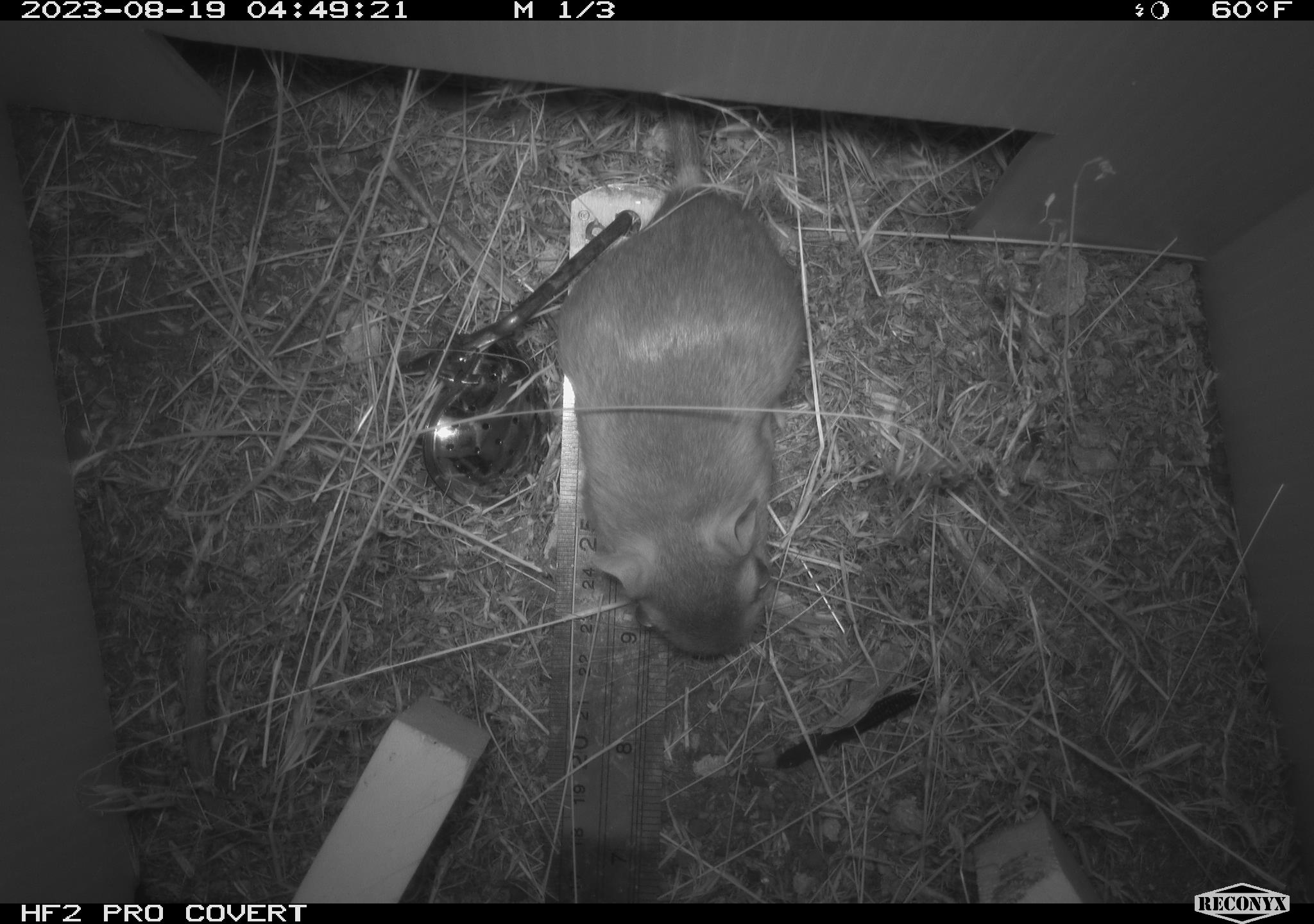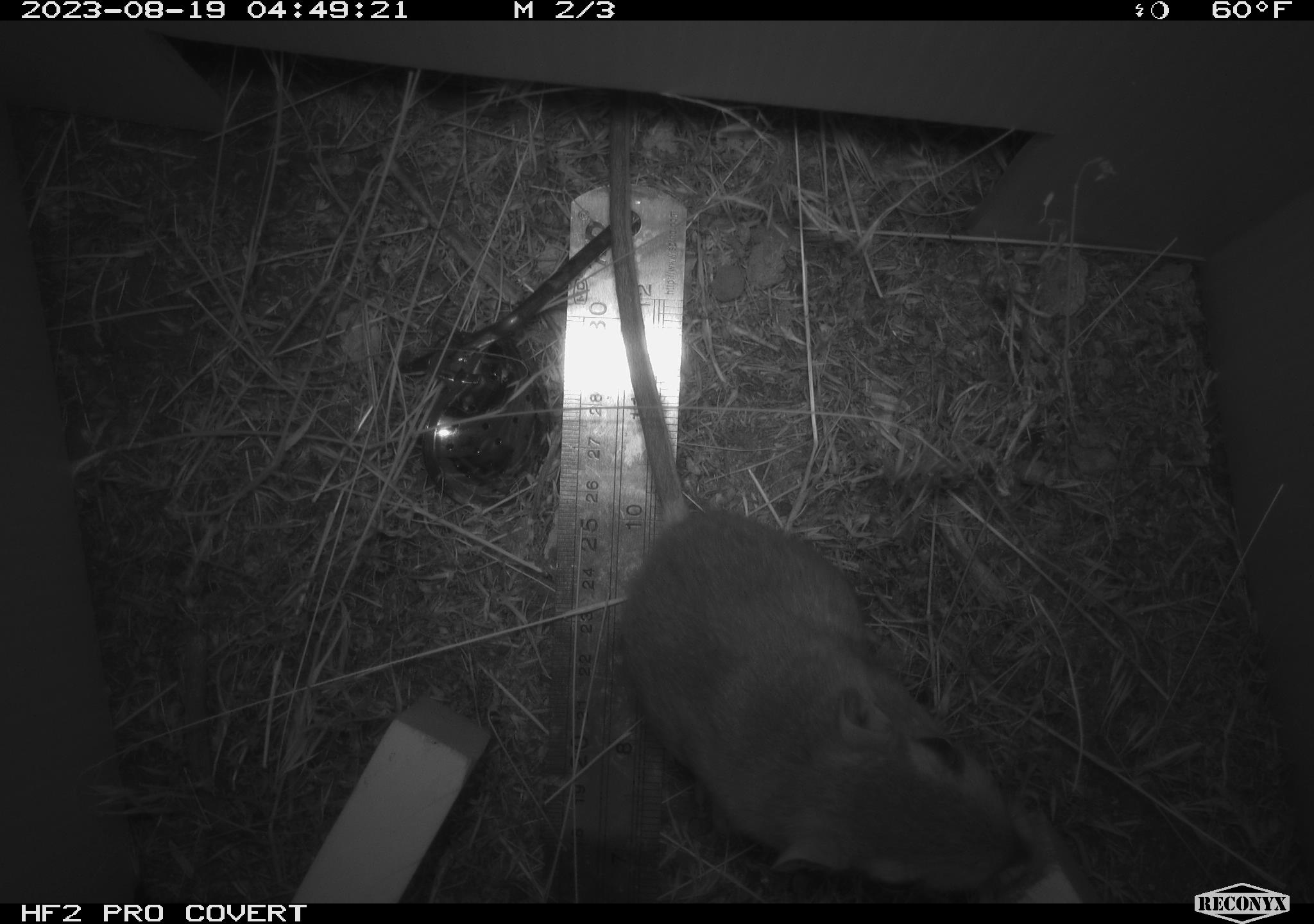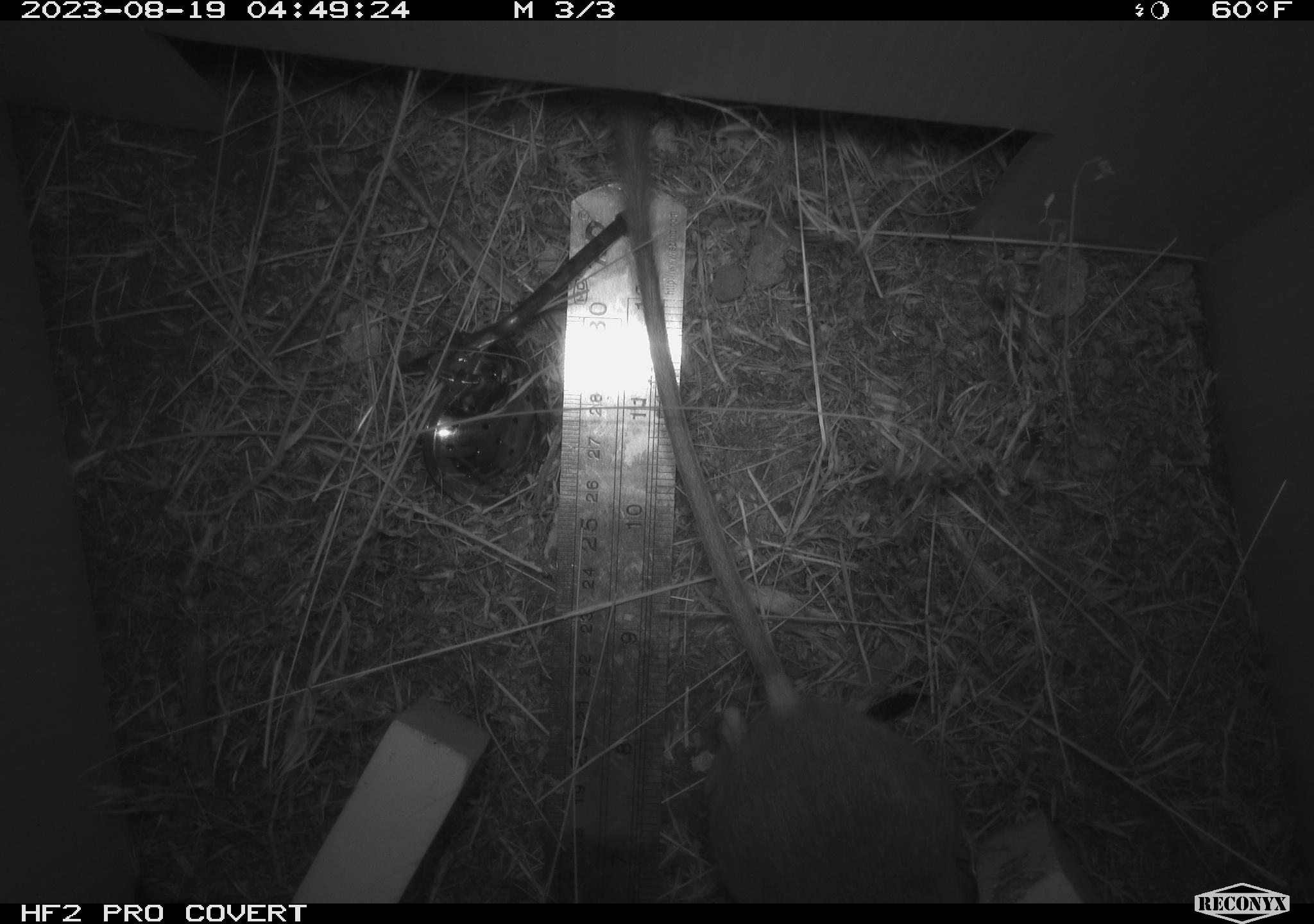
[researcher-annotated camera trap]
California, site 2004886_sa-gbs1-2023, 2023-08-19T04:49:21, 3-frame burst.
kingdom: Animalia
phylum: Chordata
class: Mammalia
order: Rodentia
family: Heteromyidae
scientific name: Heteromyidae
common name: kangaroo rats and pocket mice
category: heteromyidae family